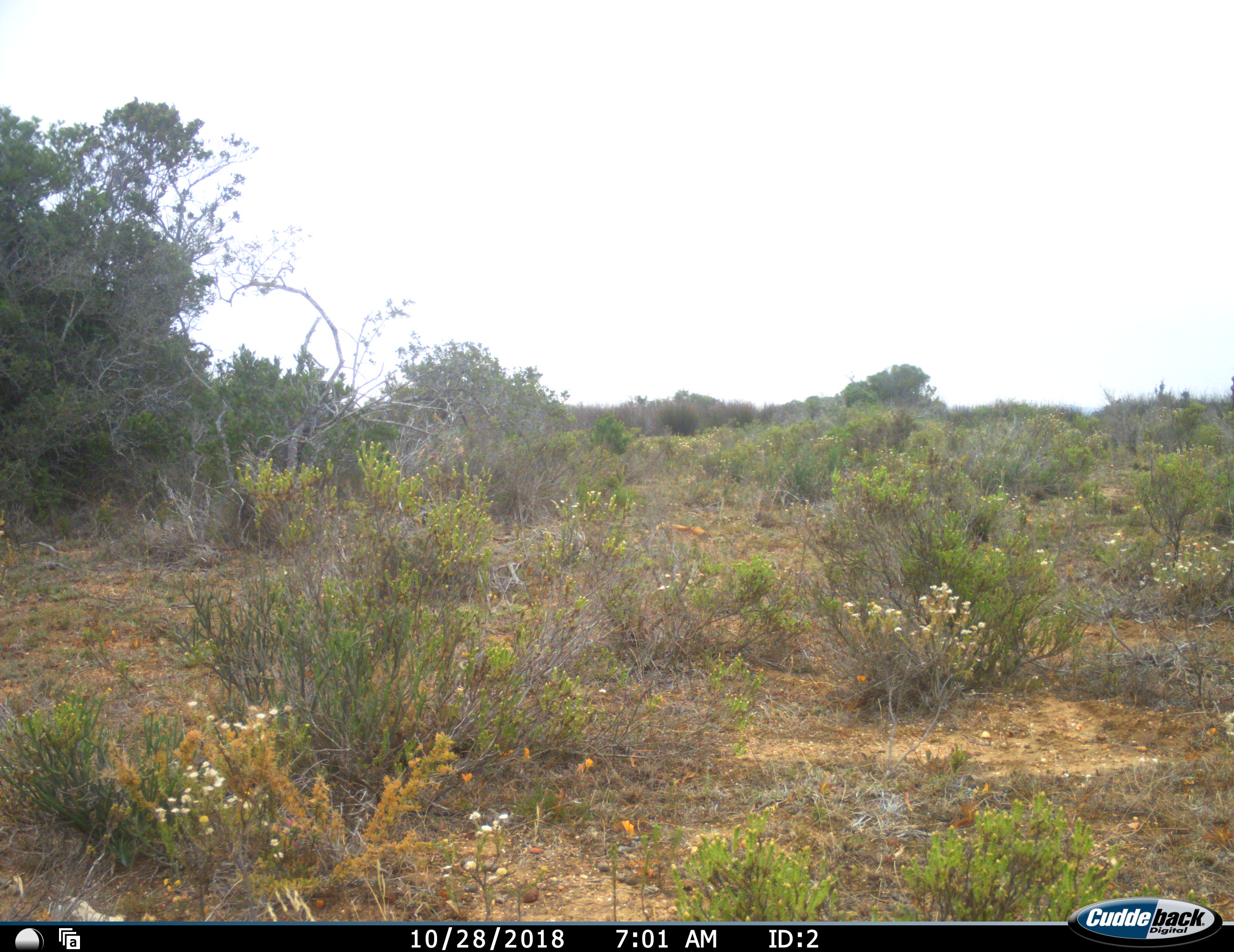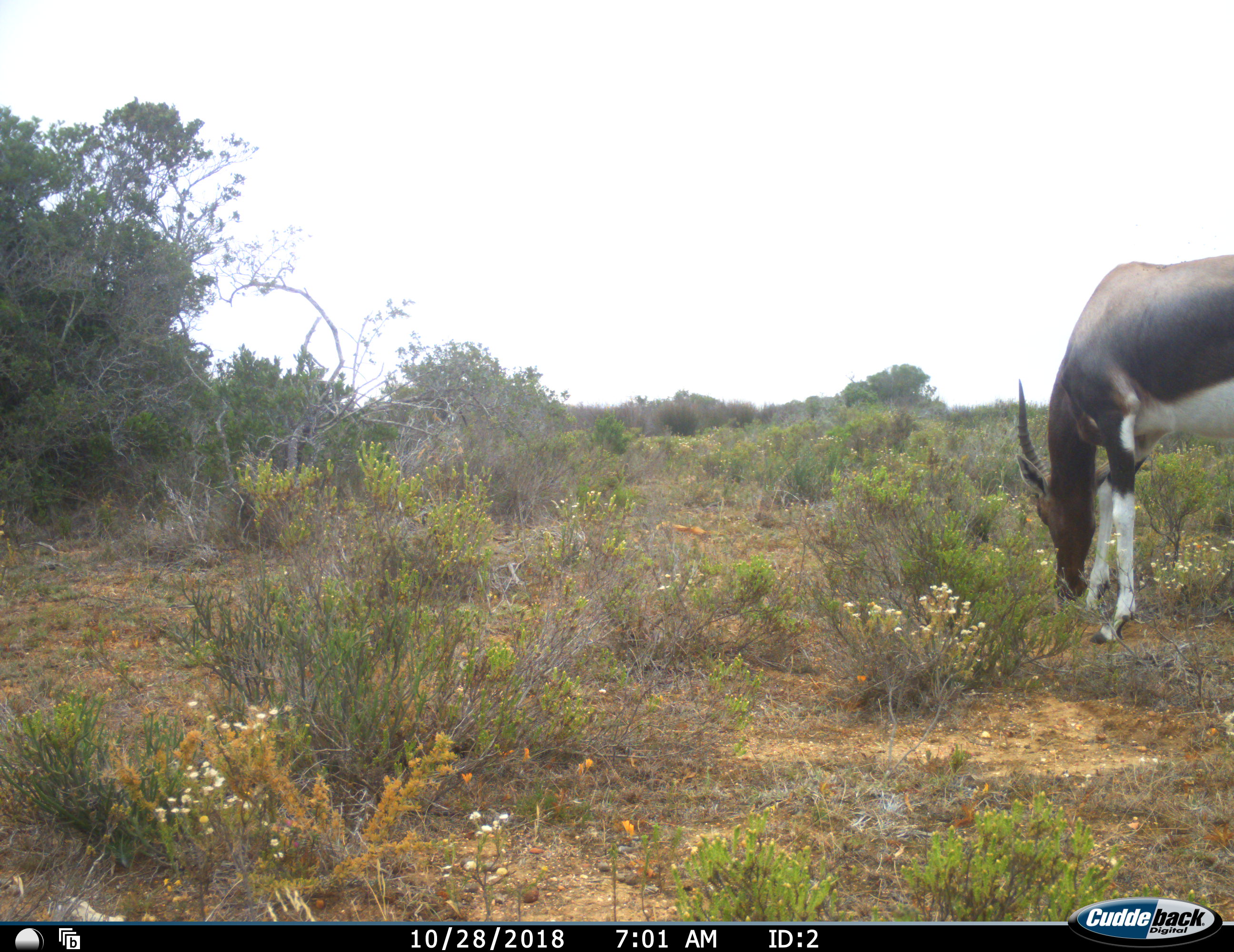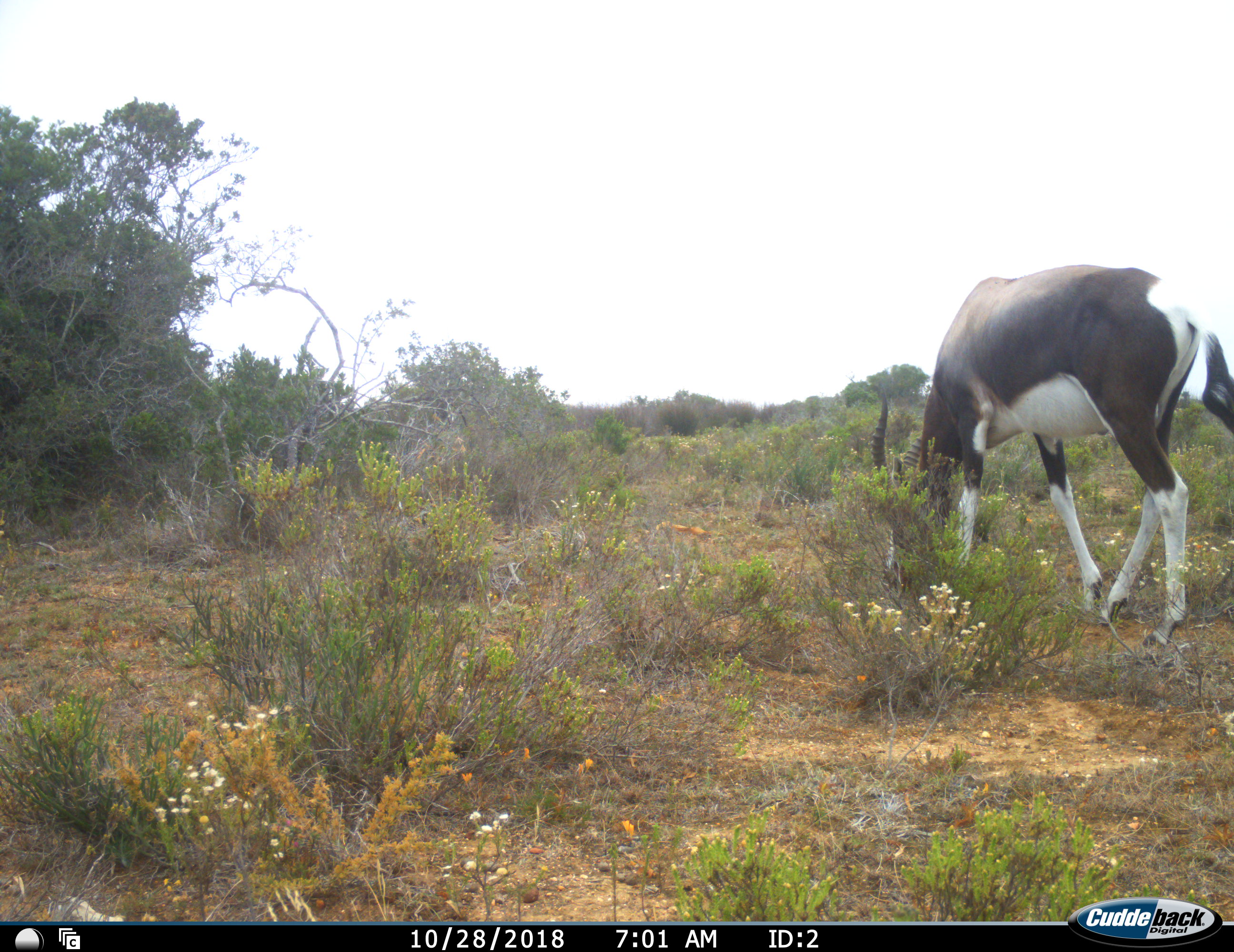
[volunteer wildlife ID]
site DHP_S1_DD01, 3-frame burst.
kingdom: Animalia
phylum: Chordata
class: Mammalia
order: Artiodactyla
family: Bovidae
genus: Damaliscus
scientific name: Damaliscus pygargus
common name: bontebok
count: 1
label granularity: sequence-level